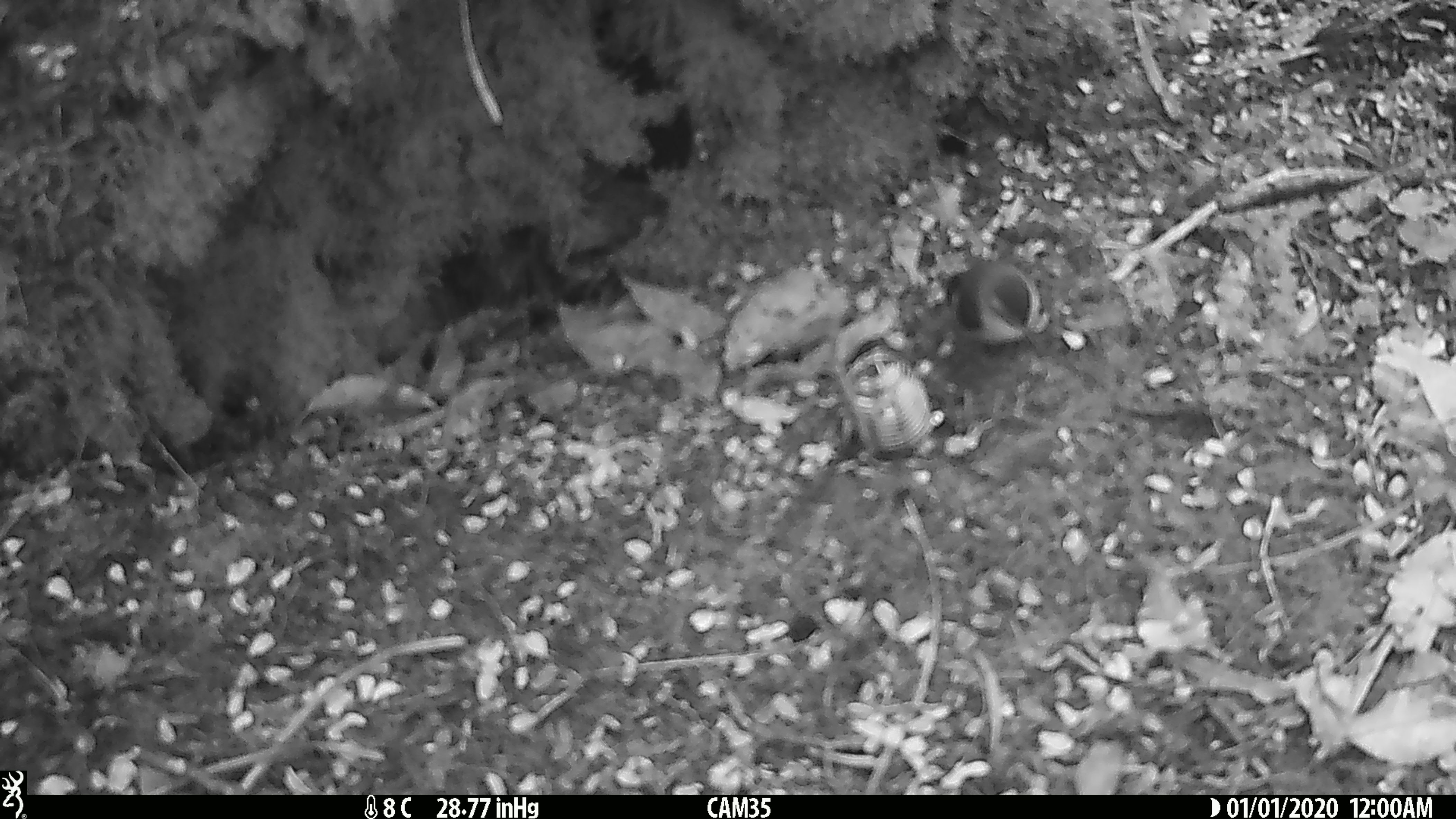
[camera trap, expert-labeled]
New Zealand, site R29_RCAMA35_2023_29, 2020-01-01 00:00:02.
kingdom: Animalia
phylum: Chordata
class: Aves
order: Passeriformes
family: Acanthisittidae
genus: Acanthisitta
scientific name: Acanthisitta chloris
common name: rifleman